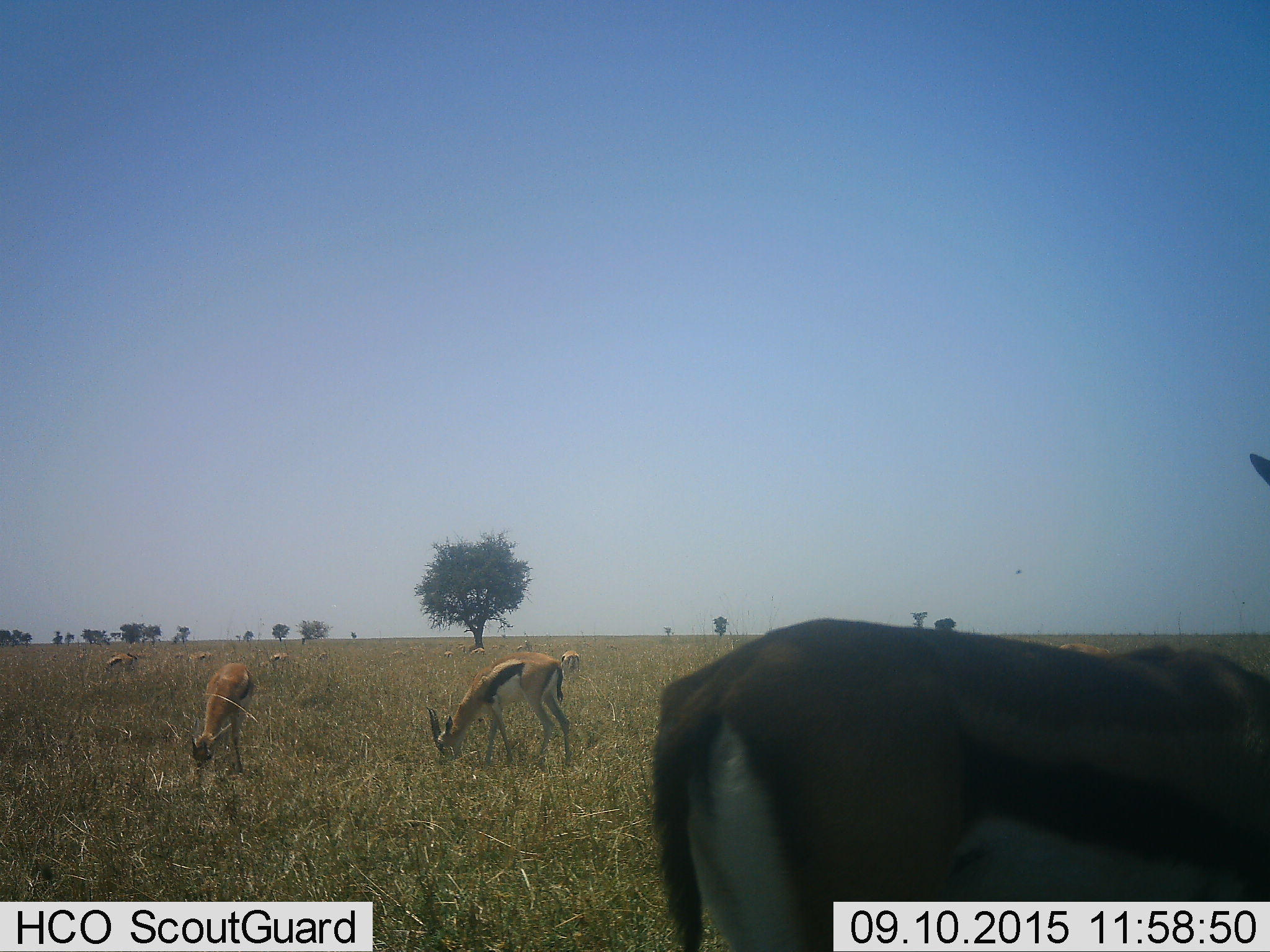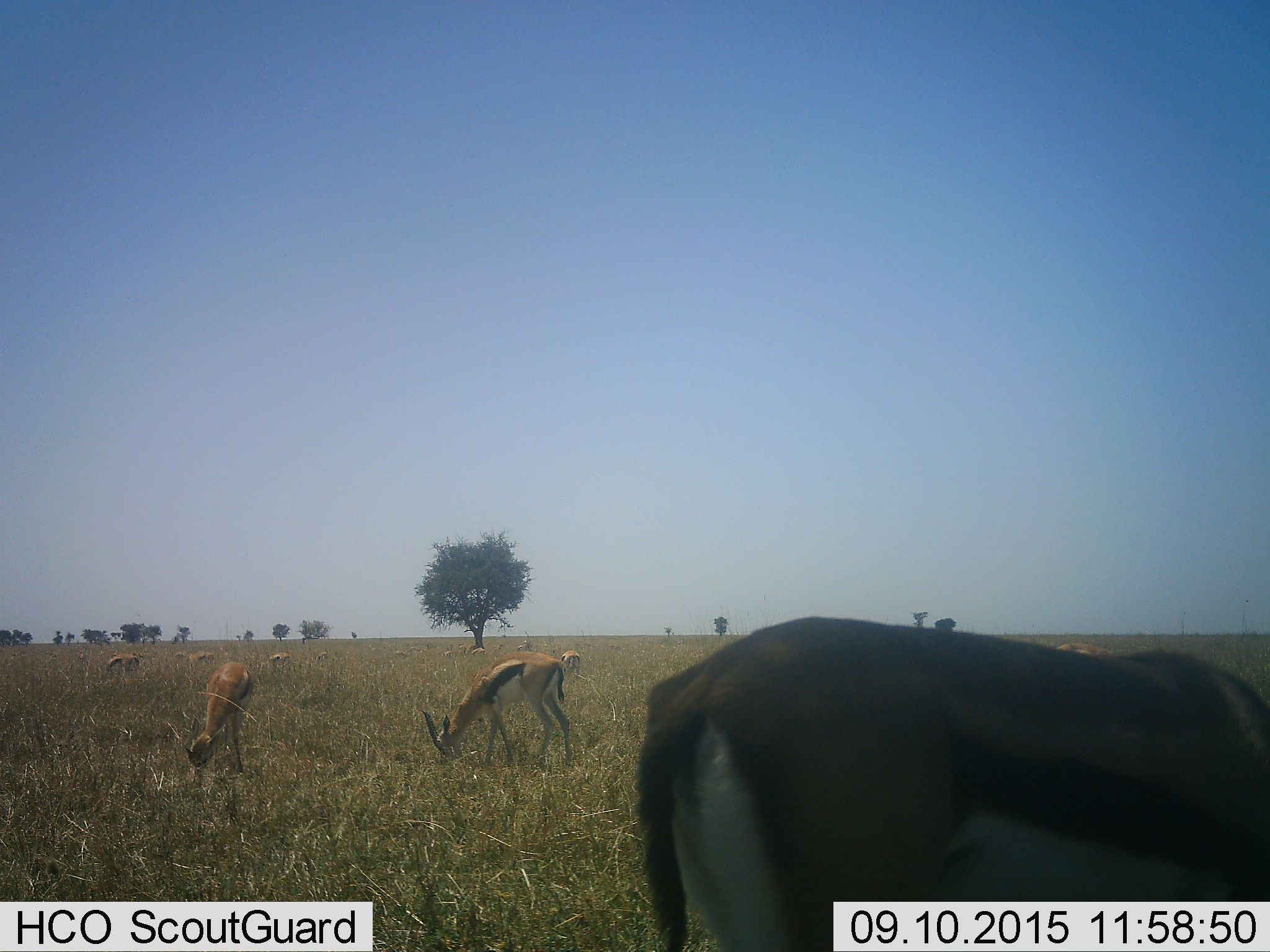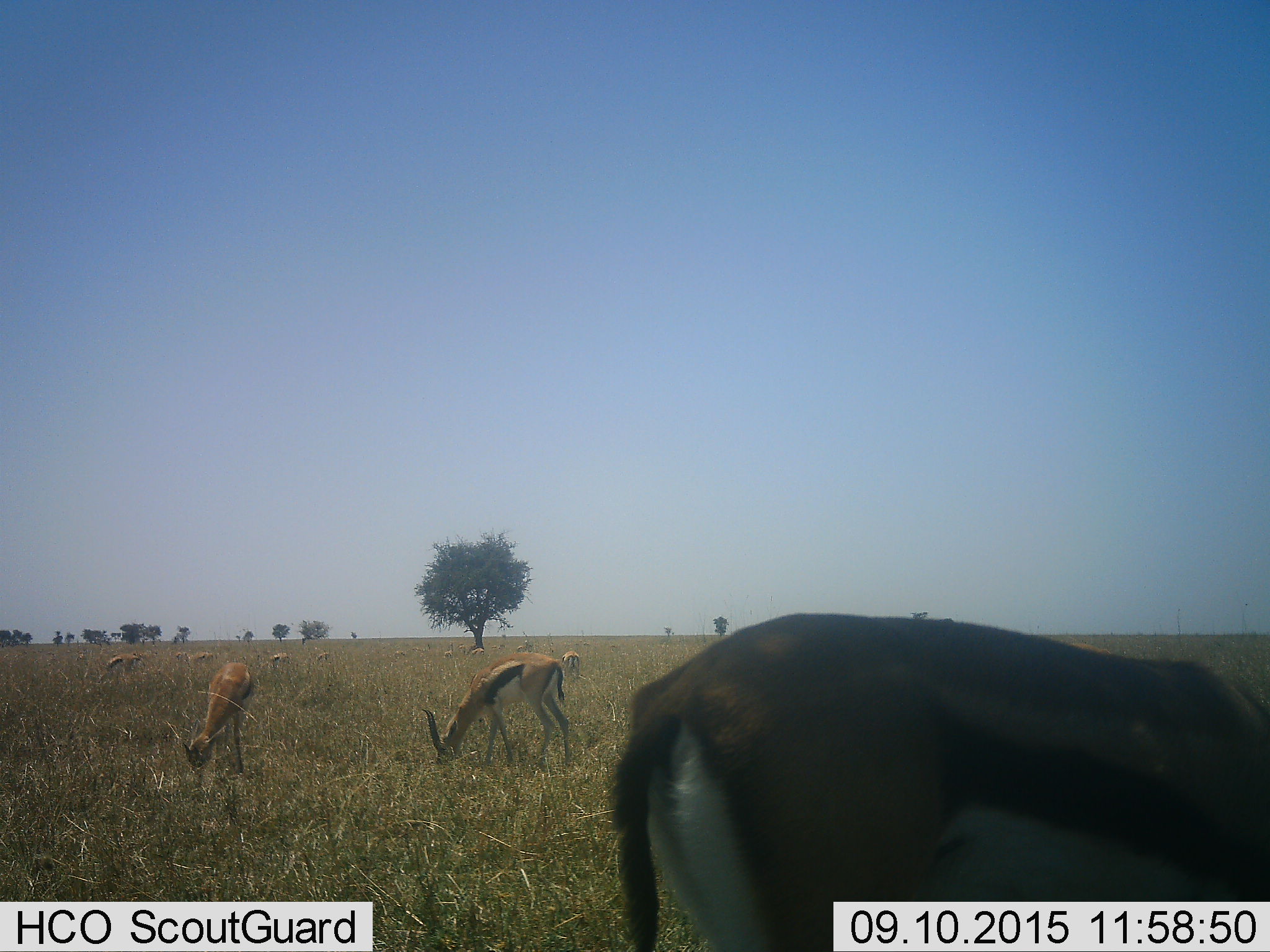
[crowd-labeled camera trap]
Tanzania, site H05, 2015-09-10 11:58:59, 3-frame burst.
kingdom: Animalia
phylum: Chordata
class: Mammalia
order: Artiodactyla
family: Bovidae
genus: Eudorcas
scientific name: Eudorcas thomsonii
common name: thomson's gazelle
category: gazellethomsons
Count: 11-50.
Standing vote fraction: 62%.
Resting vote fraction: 25%.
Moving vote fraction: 0%.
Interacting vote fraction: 0%.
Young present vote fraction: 0%.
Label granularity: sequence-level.